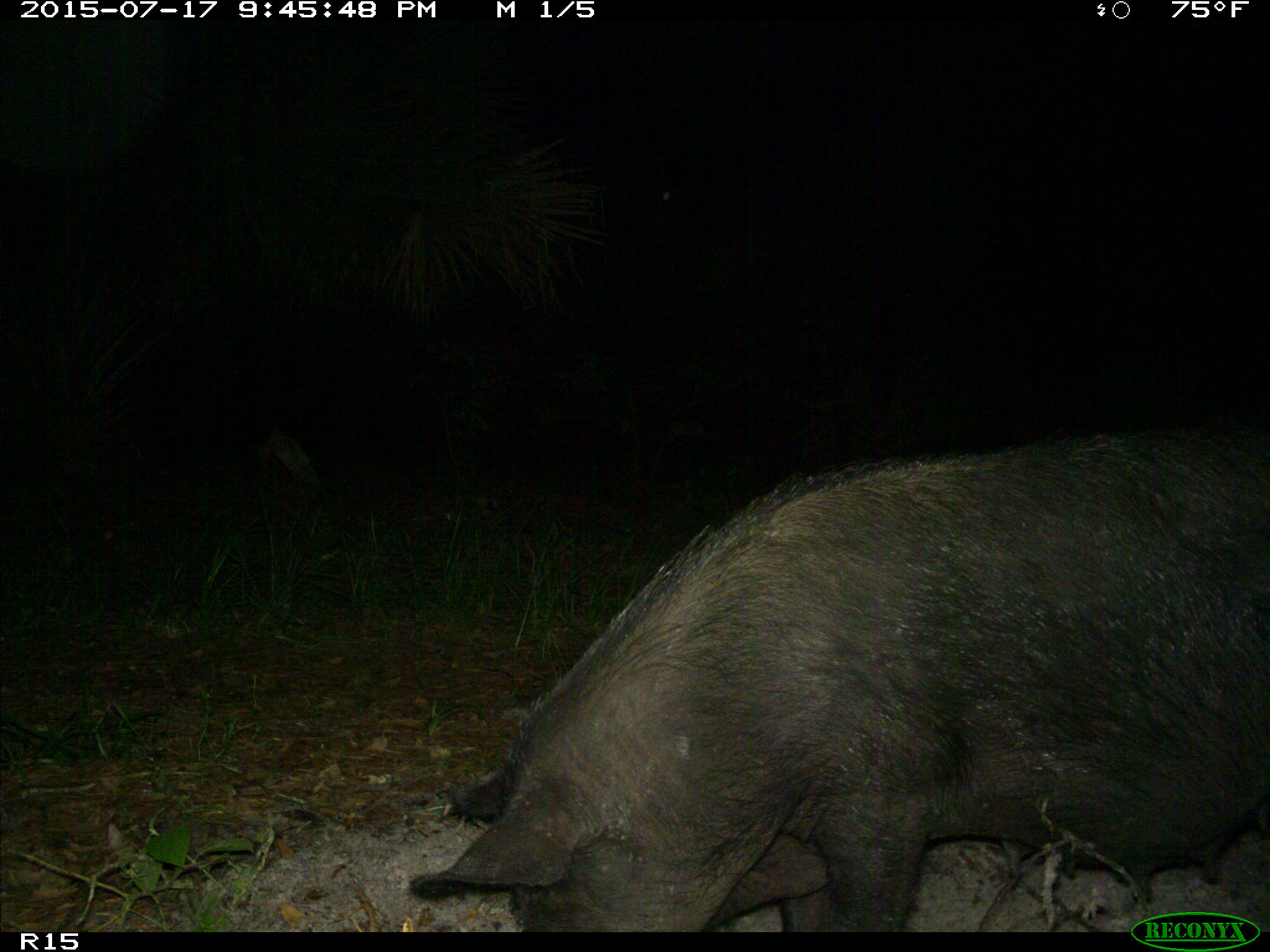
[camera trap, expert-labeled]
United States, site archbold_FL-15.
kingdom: Animalia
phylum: Chordata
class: Mammalia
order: Artiodactyla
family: Suidae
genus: Sus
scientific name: Sus scrofa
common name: wild boar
Sus scrofa (wild boar).